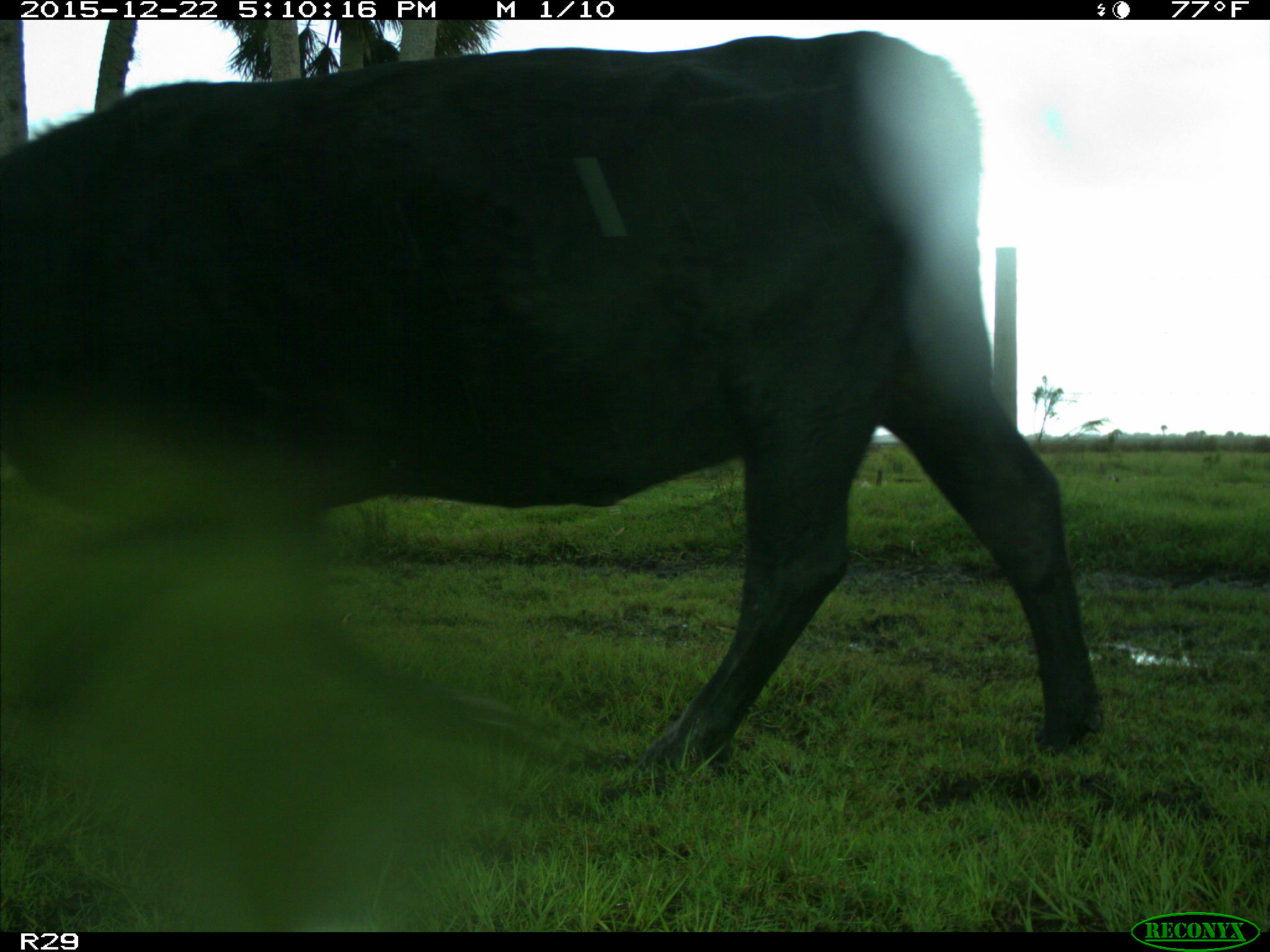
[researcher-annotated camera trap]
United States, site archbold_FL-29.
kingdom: Animalia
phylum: Chordata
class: Mammalia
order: Artiodactyla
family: Bovidae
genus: Bos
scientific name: Bos taurus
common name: domestic cow